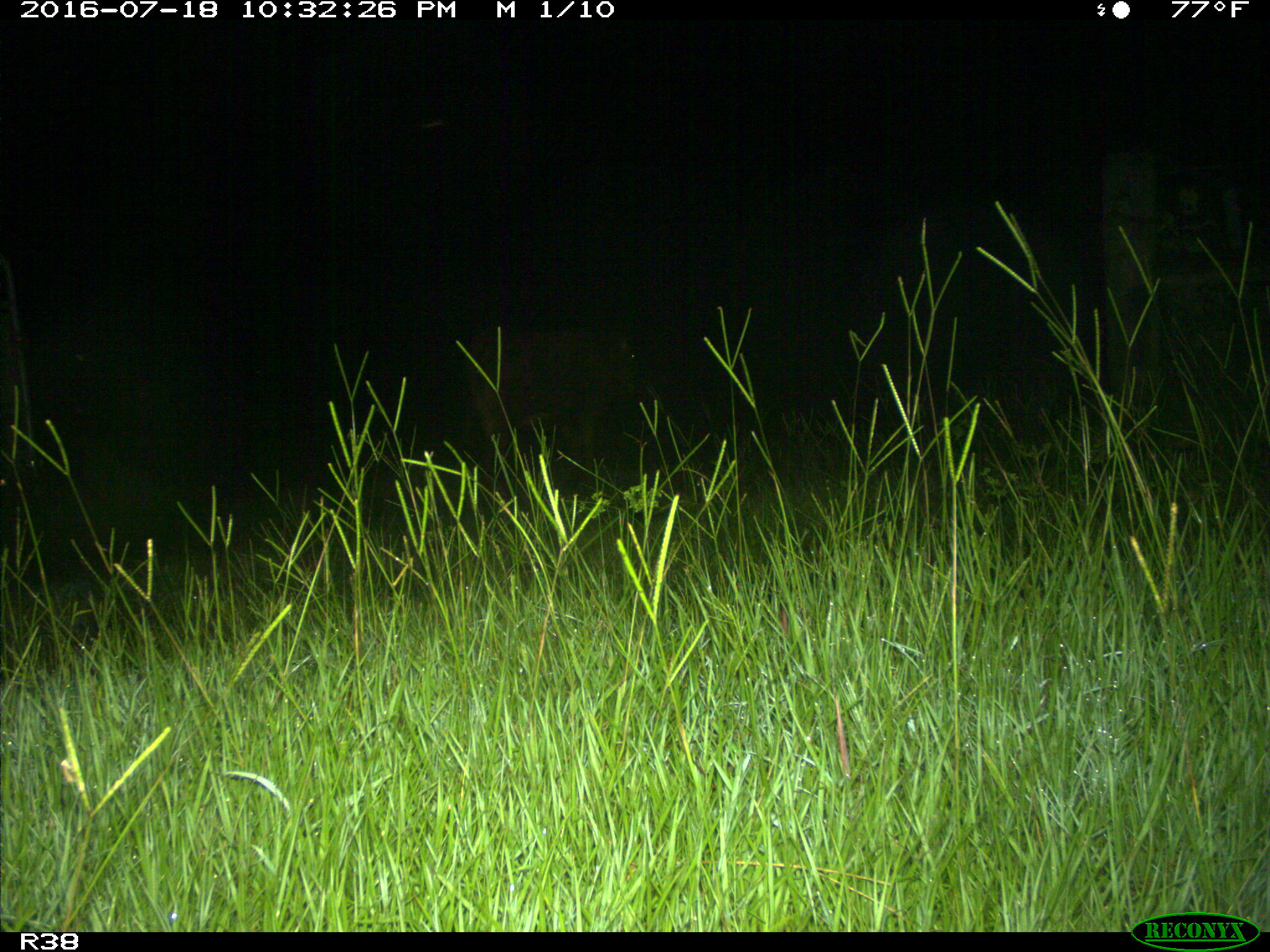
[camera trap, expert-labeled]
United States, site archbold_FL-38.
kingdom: Animalia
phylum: Chordata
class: Mammalia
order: Artiodactyla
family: Suidae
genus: Sus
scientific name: Sus scrofa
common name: wild boar